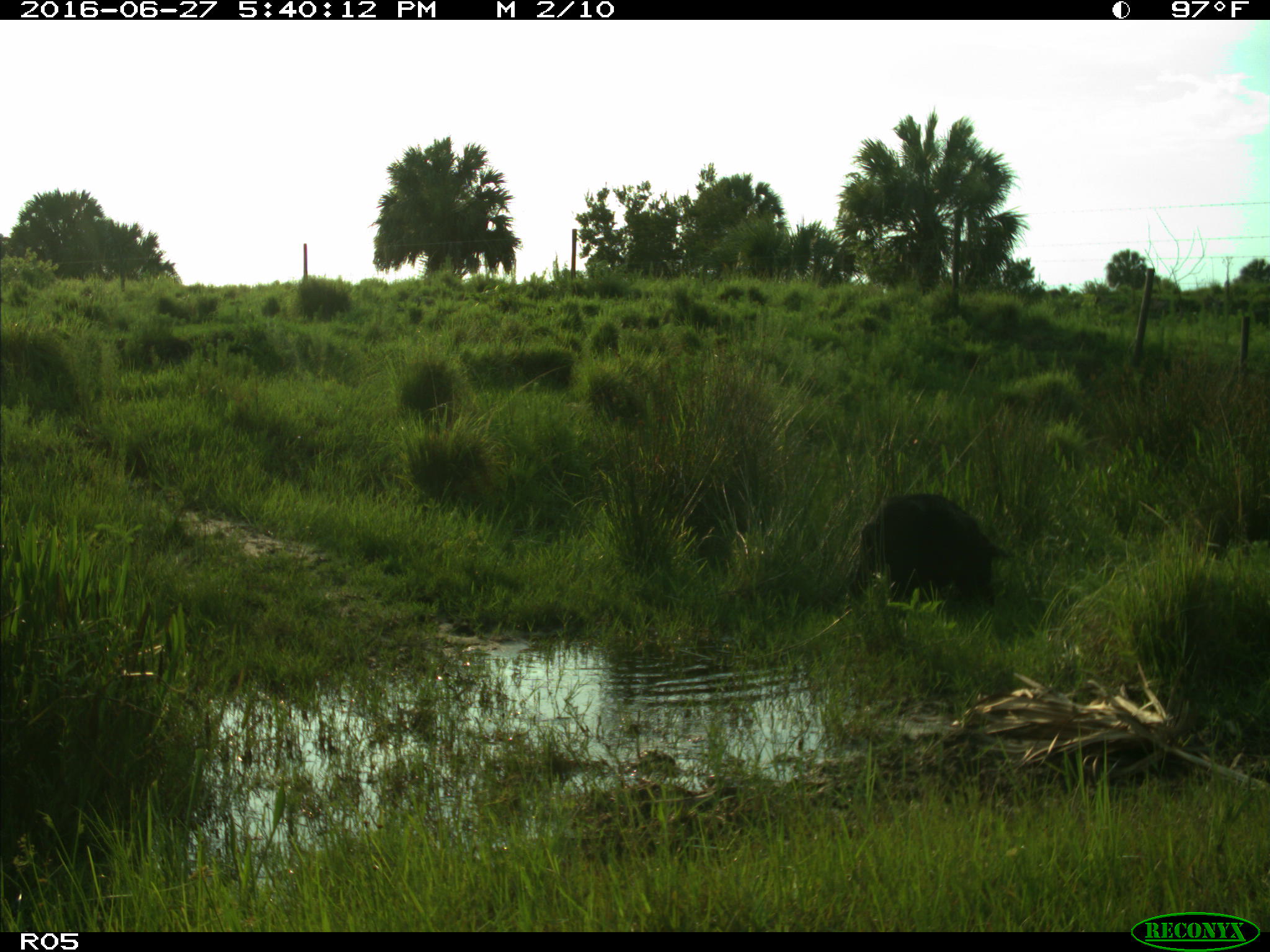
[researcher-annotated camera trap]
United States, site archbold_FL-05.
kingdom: Animalia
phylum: Chordata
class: Mammalia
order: Artiodactyla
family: Suidae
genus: Sus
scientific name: Sus scrofa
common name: wild boar